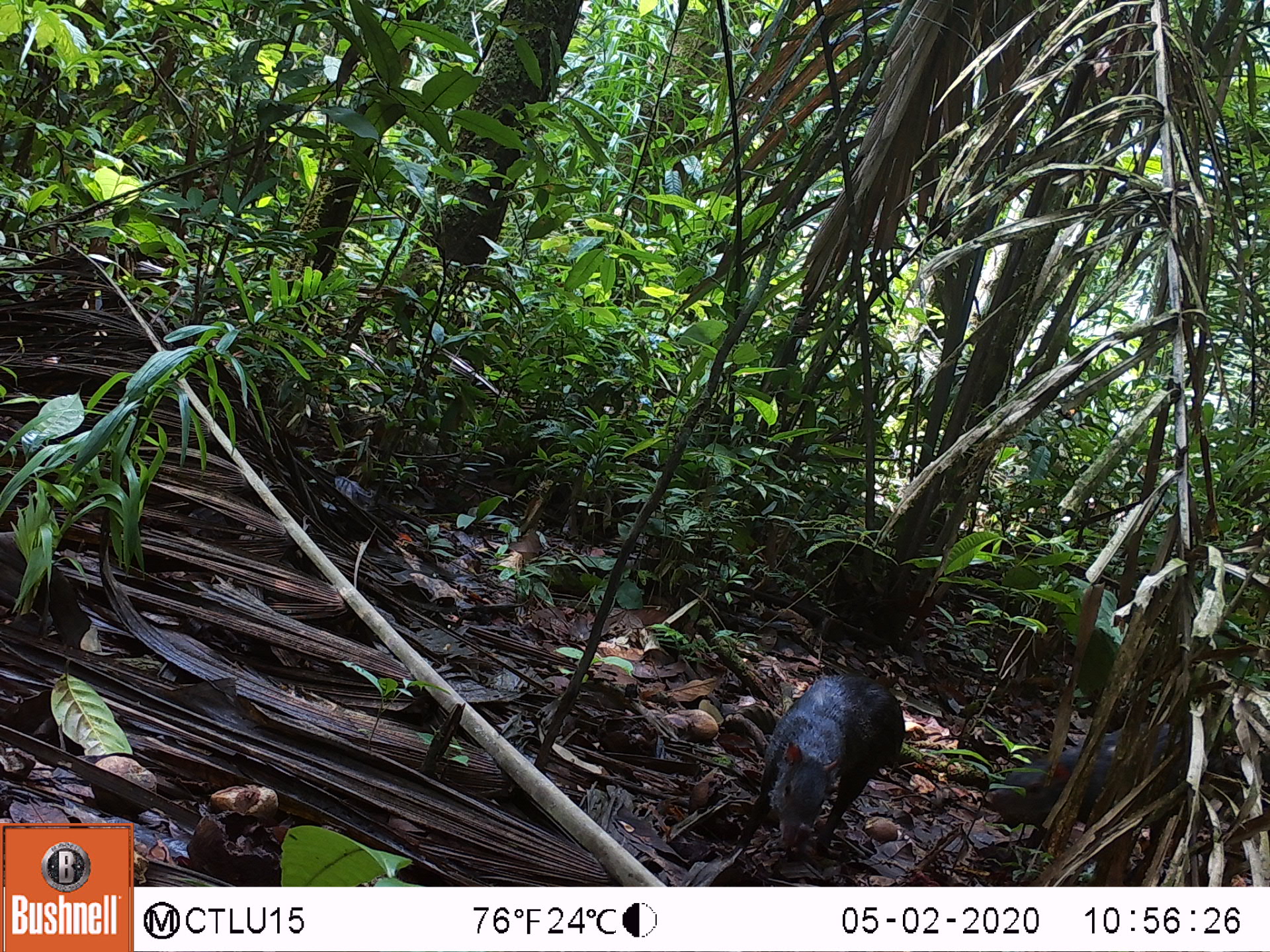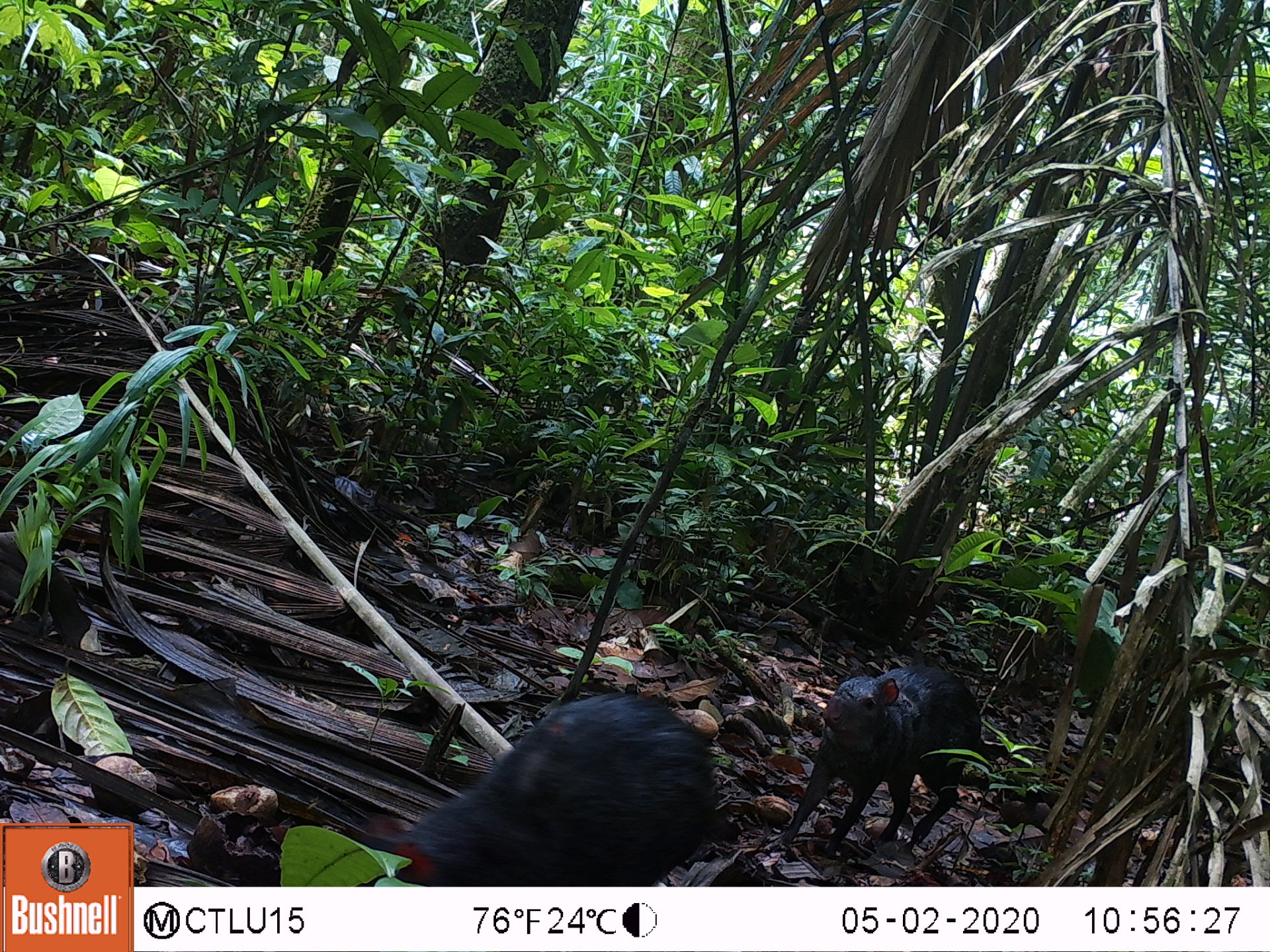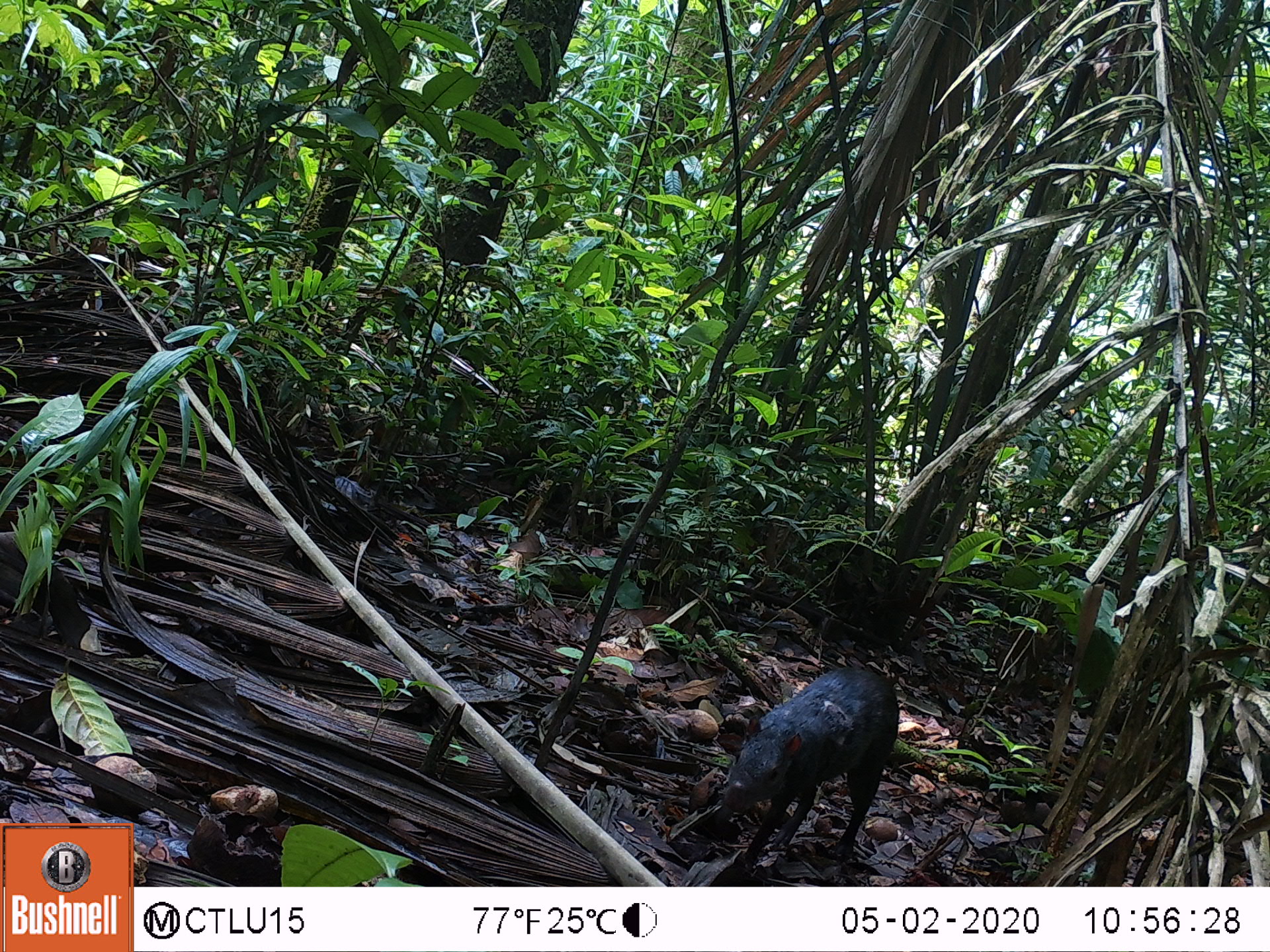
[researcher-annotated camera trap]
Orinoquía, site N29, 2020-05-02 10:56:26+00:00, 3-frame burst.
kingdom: Animalia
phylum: Chordata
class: Mammalia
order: Rodentia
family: Dasyproctidae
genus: Dasyprocta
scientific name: Dasyprocta fuliginosa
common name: black agouti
Black agouti (Dasyprocta fuliginosa).